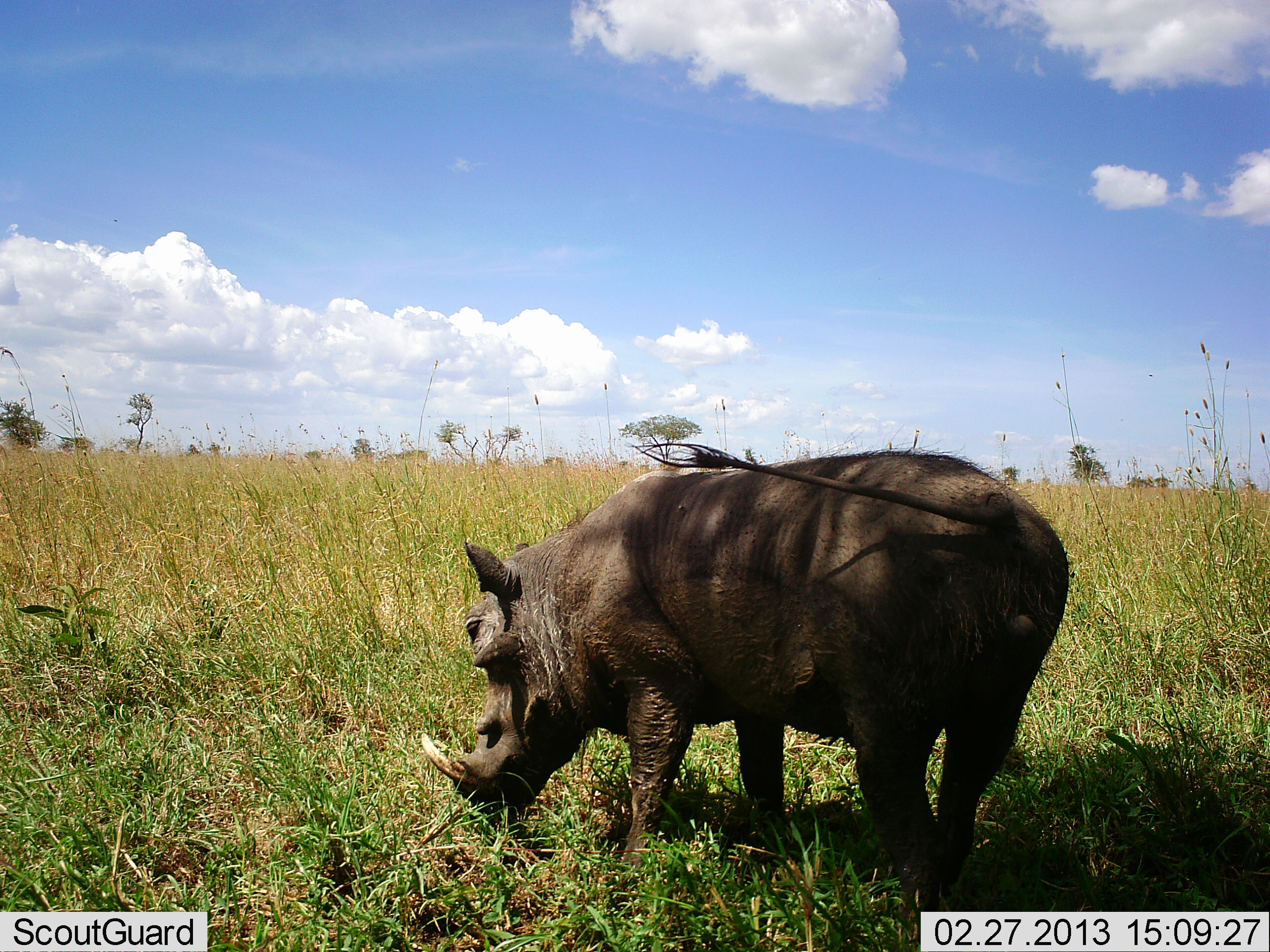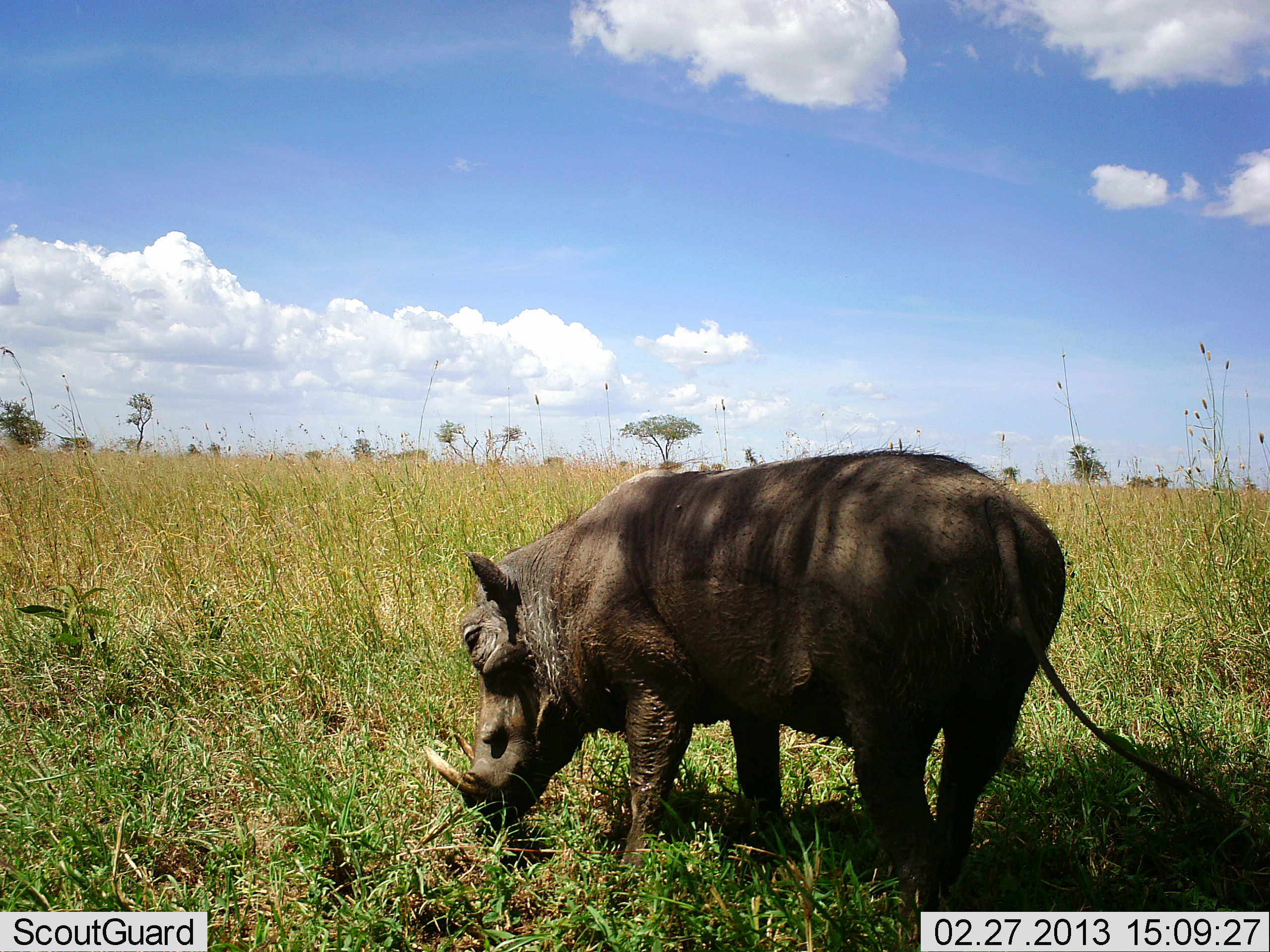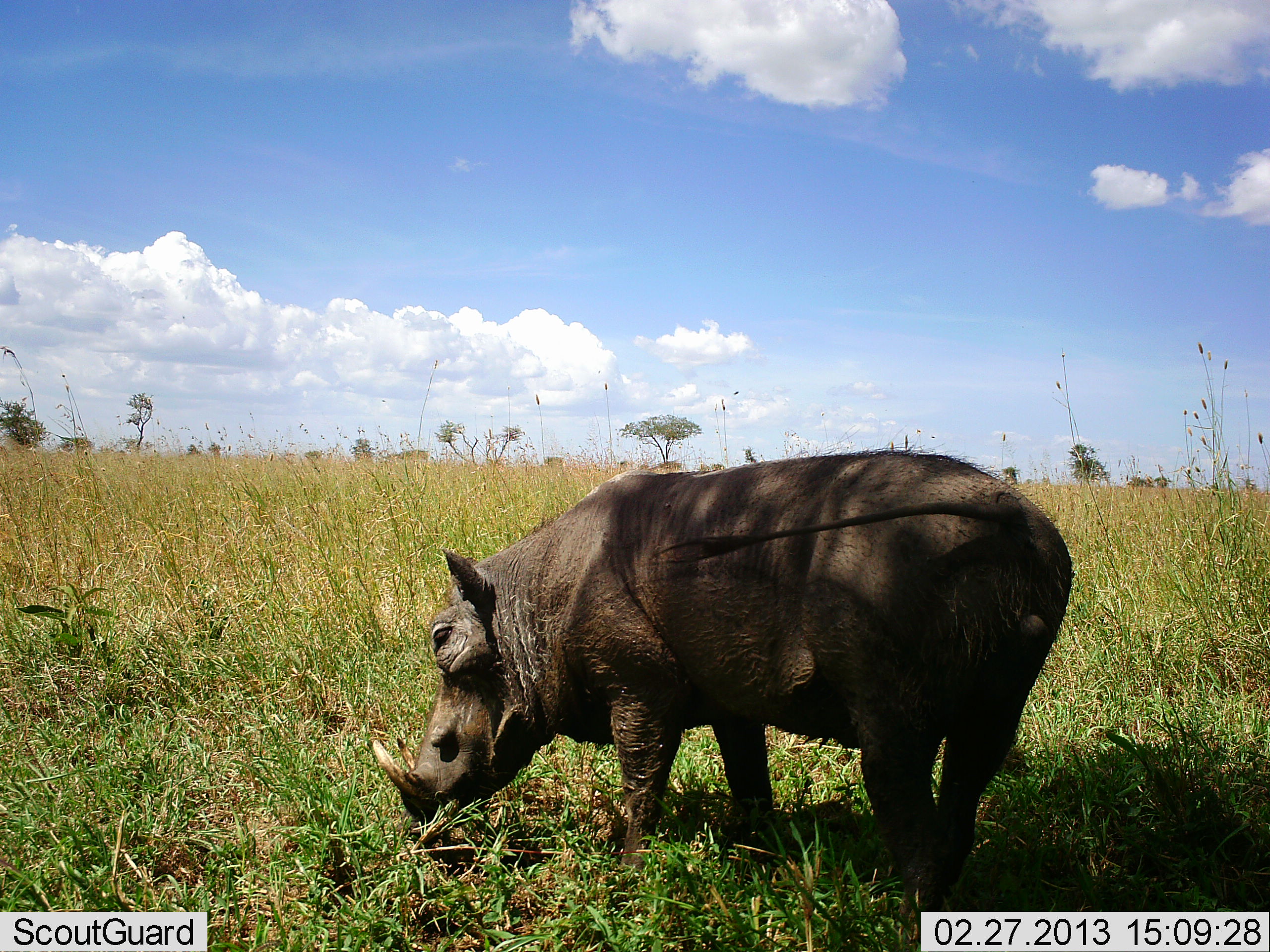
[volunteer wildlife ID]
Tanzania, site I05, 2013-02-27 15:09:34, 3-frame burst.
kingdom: Animalia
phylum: Chordata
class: Mammalia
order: Artiodactyla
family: Suidae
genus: Phacochoerus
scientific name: Phacochoerus africanus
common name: warthog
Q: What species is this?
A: Warthog (Phacochoerus africanus).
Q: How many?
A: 1.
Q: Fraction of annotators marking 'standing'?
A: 36%.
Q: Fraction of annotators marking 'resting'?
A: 0%.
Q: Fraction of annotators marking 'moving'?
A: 4%.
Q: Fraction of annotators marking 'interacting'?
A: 0%.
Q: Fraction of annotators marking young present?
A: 0%.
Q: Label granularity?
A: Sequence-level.